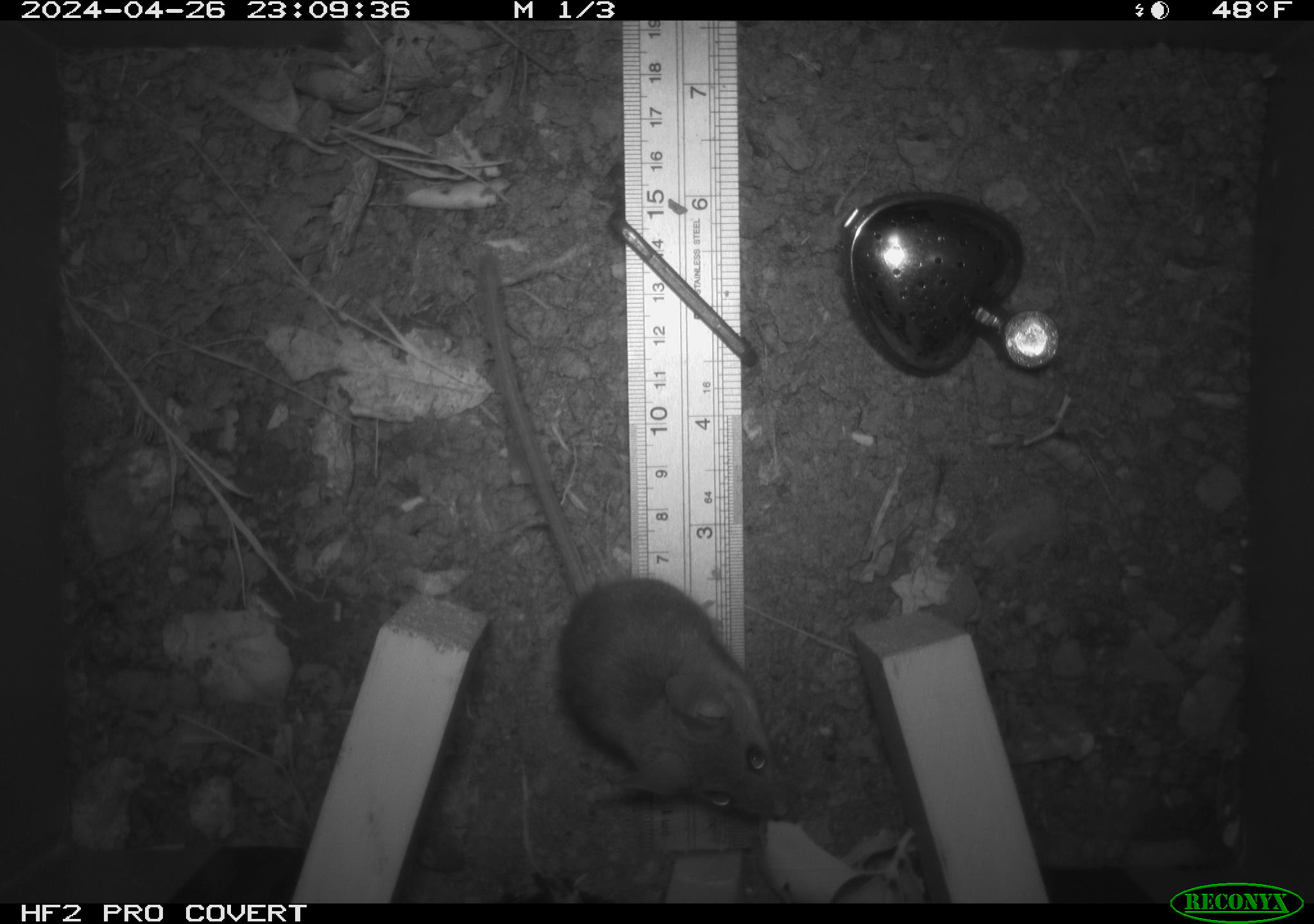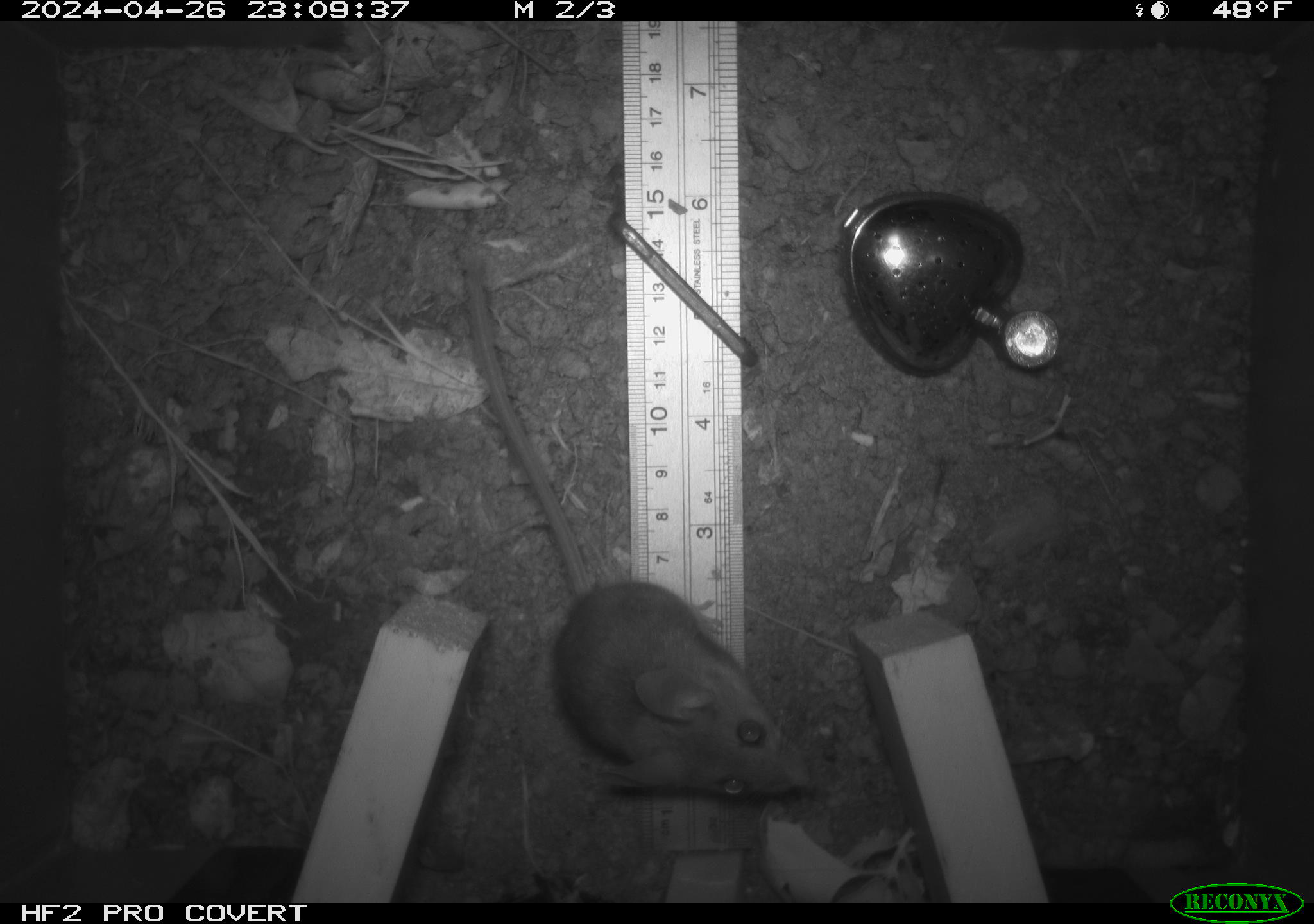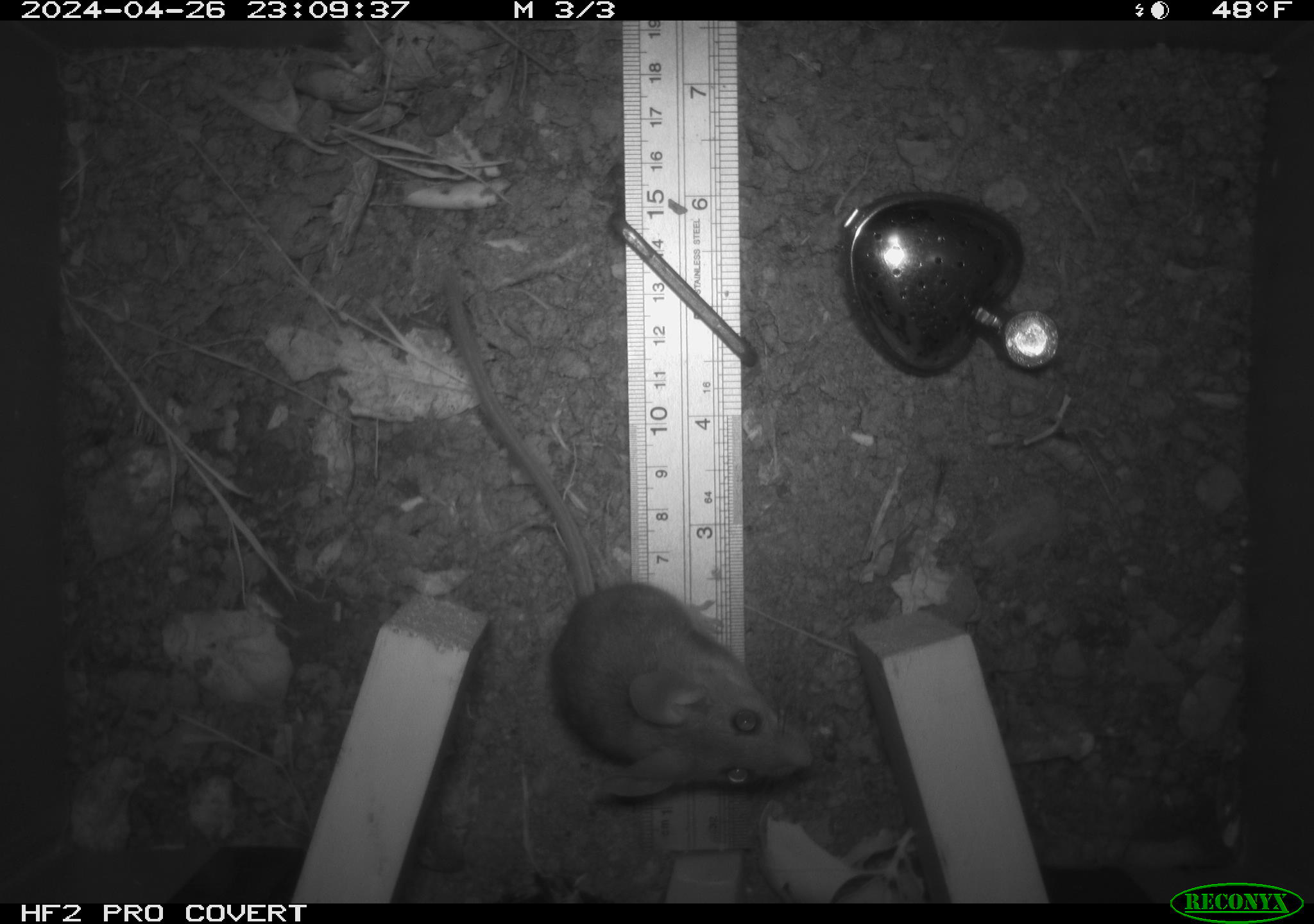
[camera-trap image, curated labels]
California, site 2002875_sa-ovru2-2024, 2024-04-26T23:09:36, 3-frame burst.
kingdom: Animalia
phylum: Chordata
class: Mammalia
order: Rodentia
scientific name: Rodentia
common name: rodent